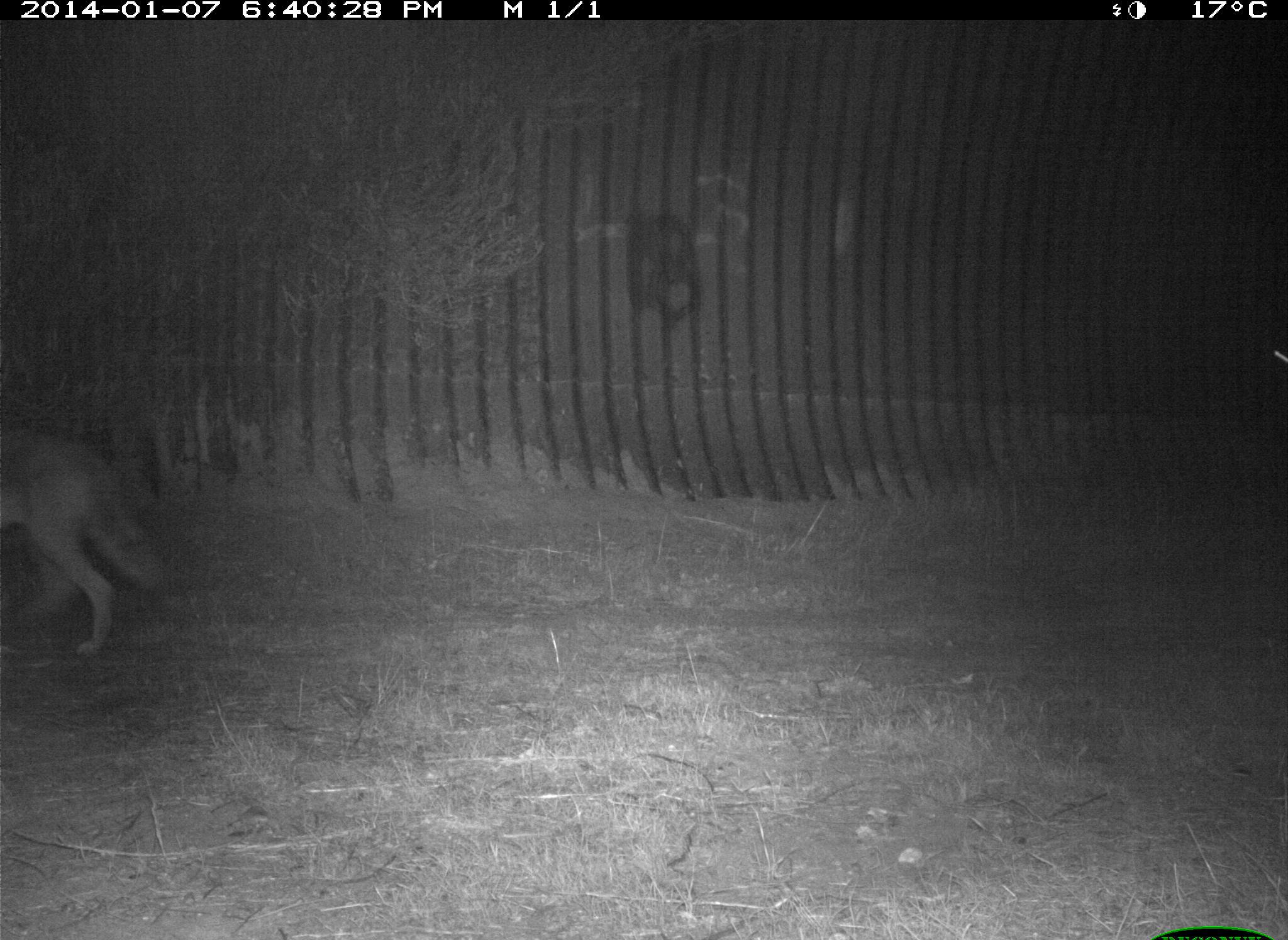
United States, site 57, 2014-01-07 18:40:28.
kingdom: Animalia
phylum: Chordata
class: Mammalia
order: Carnivora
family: Canidae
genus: Canis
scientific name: Canis latrans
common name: coyote